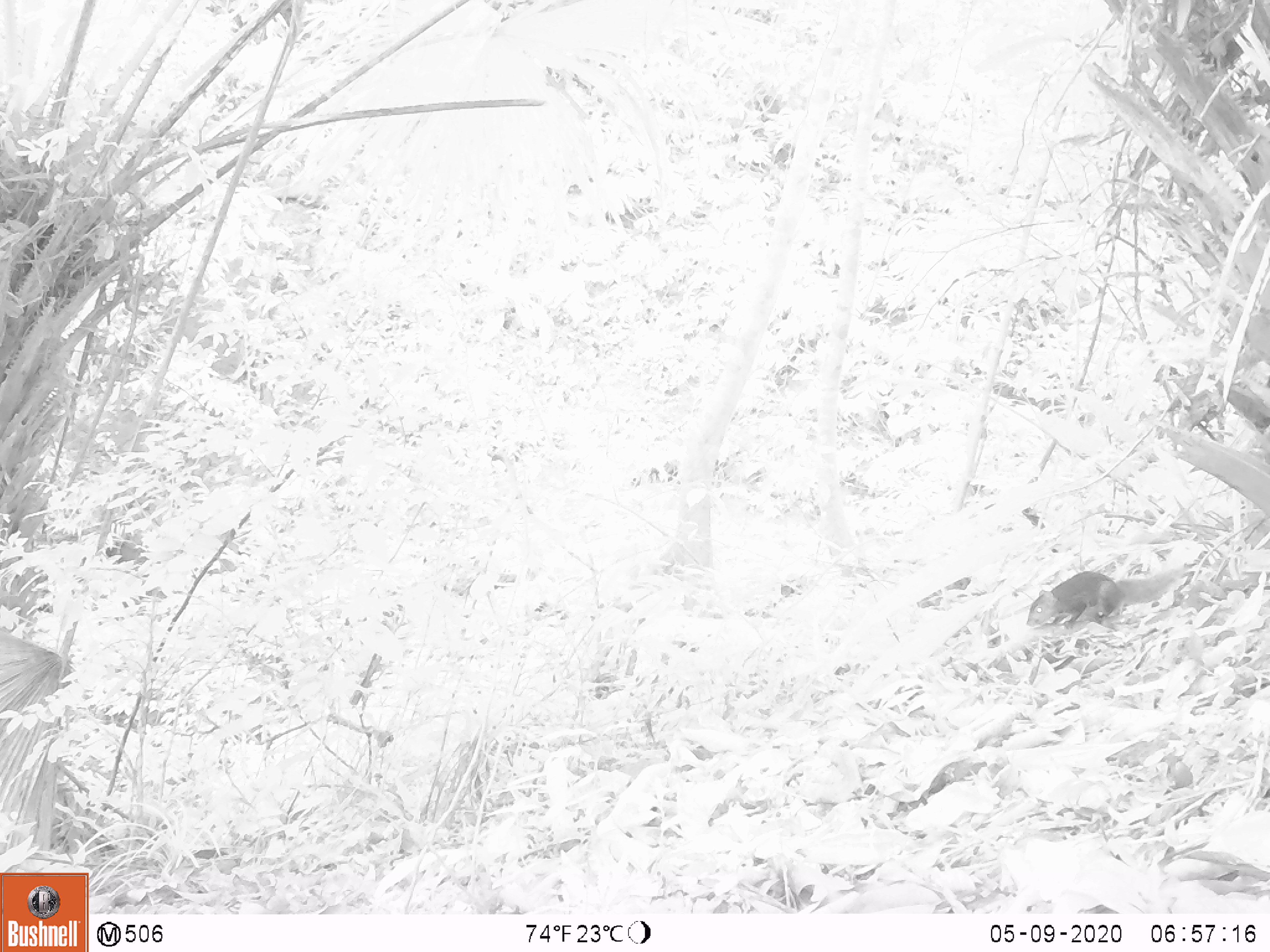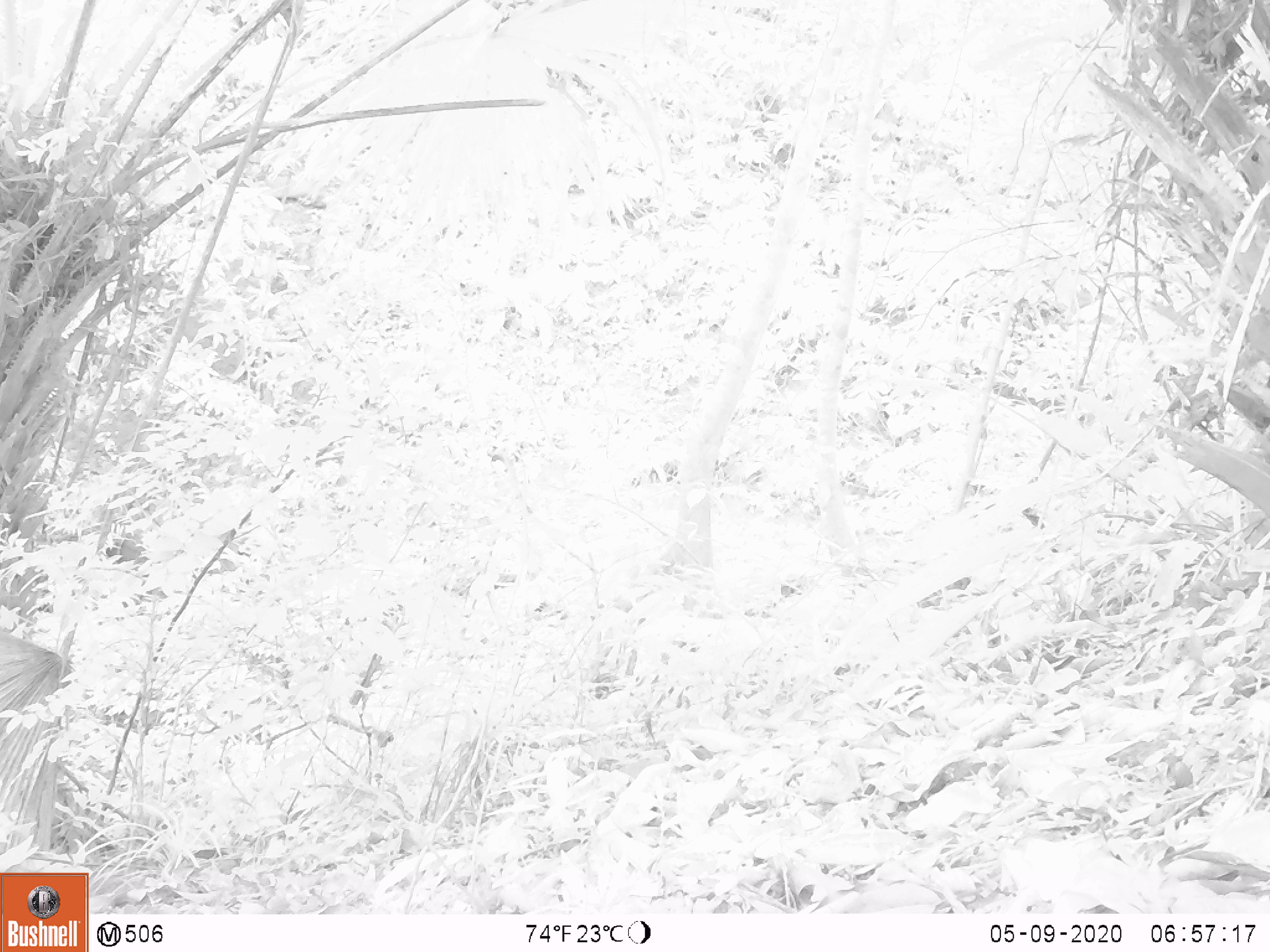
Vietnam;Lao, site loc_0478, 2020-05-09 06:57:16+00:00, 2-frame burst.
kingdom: Animalia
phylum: Chordata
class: Mammalia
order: Rodentia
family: Sciuridae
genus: Dremomys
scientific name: Dremomys rufigenis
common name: red-cheeked squirrel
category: red cheeked squirrel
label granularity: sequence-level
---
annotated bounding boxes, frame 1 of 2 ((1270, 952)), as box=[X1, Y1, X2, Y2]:
red cheeked squirrel: box=[1025, 566, 1191, 628]